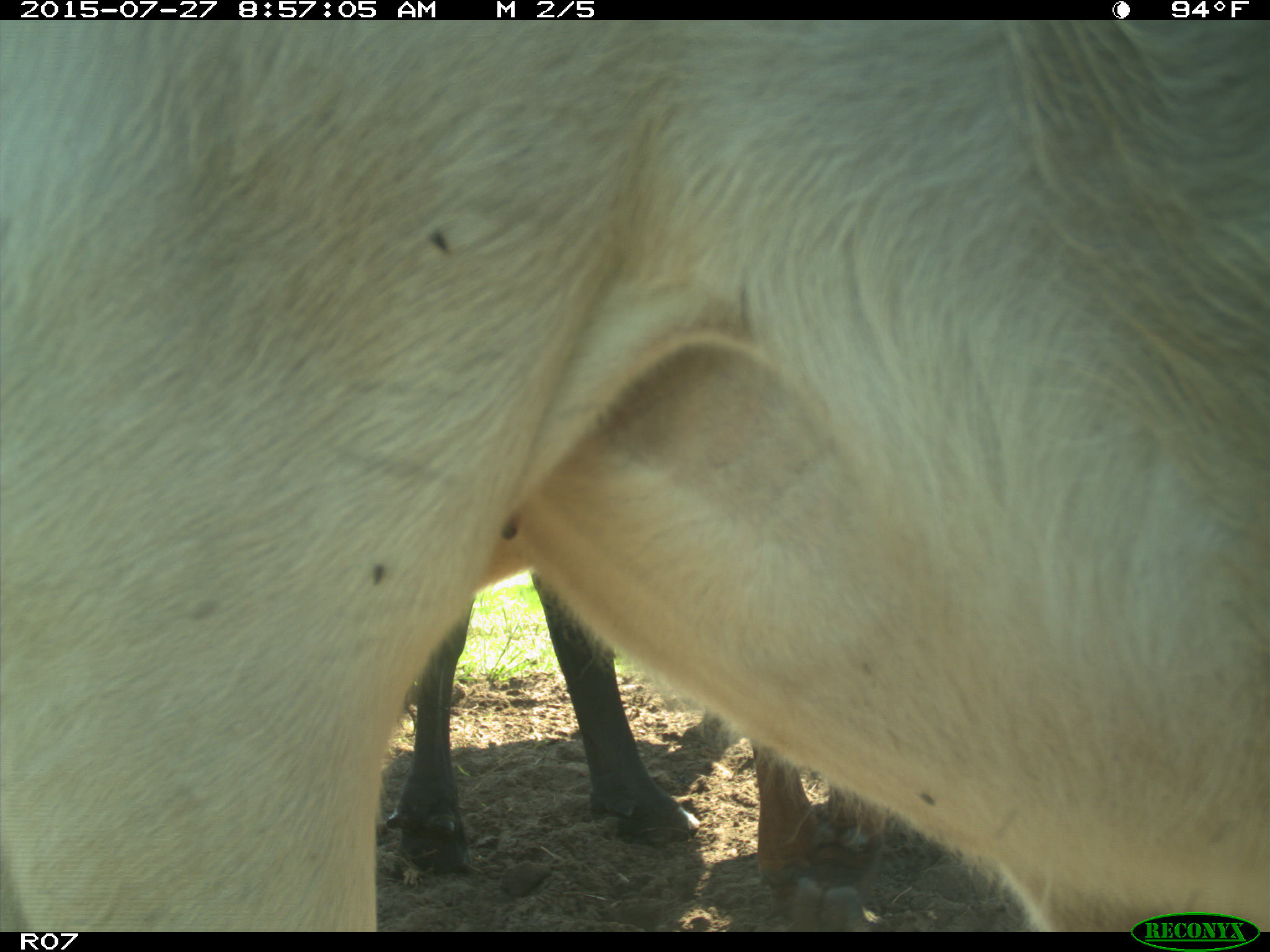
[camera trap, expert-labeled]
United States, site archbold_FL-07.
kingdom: Animalia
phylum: Chordata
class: Mammalia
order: Artiodactyla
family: Bovidae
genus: Bos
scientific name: Bos taurus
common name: domestic cow